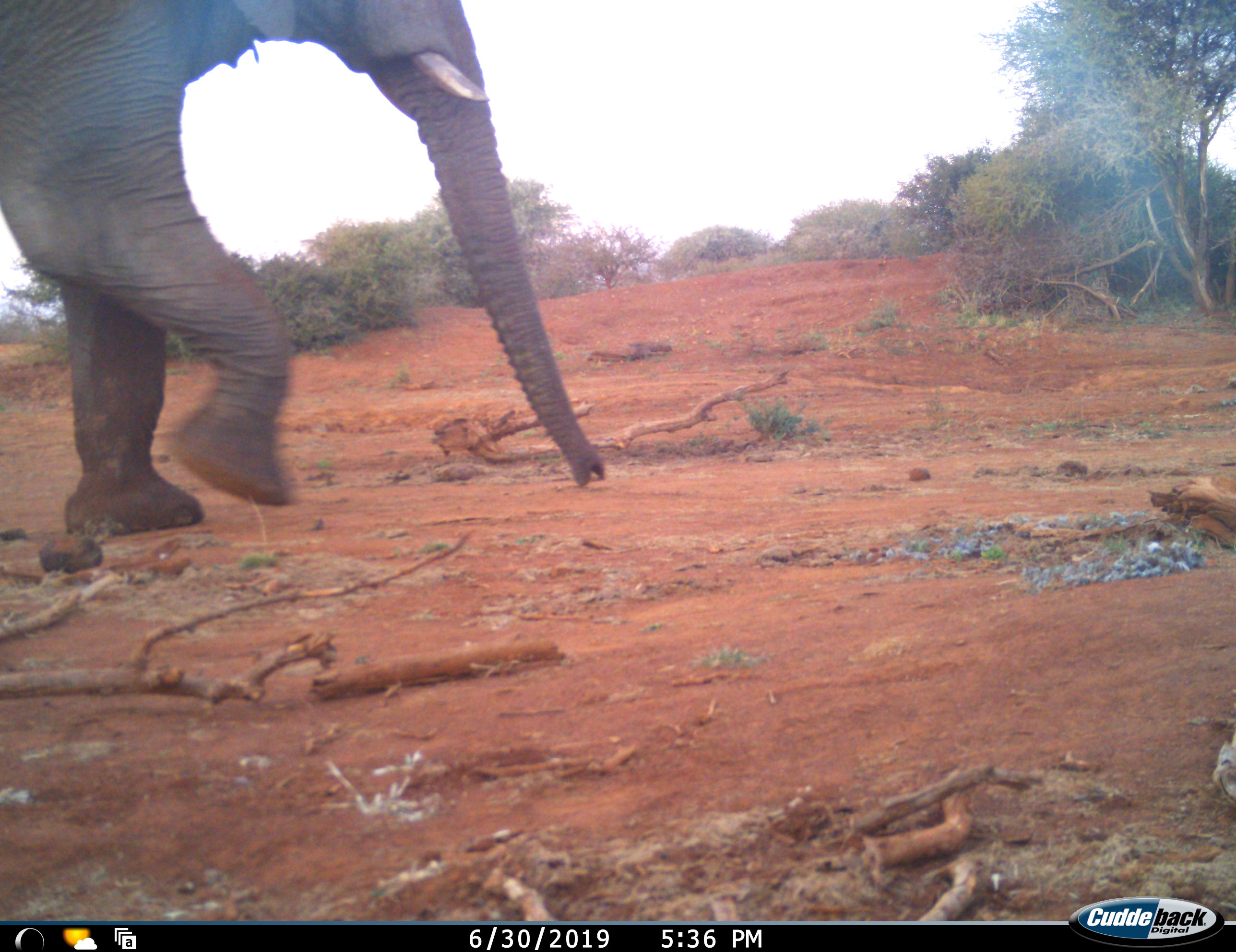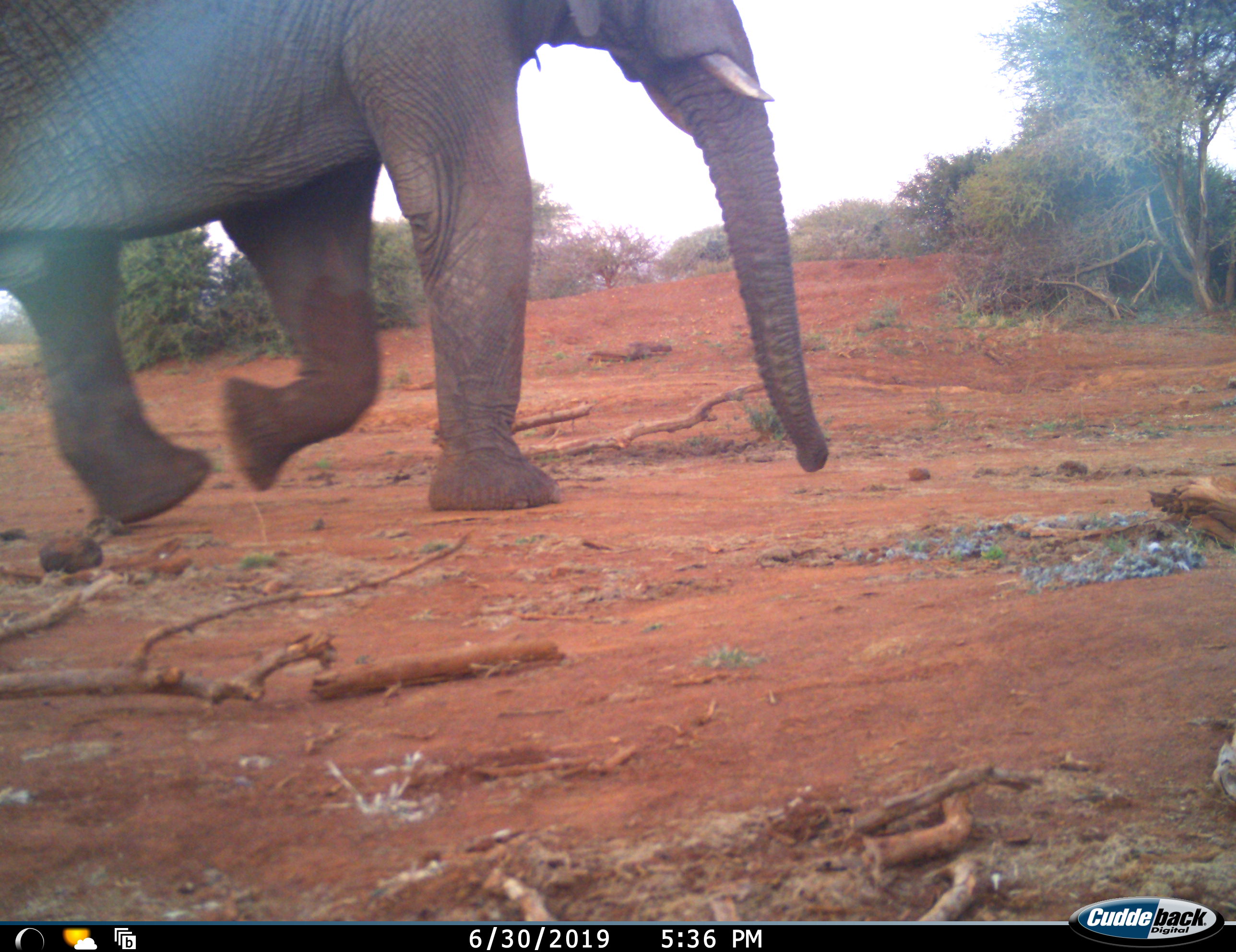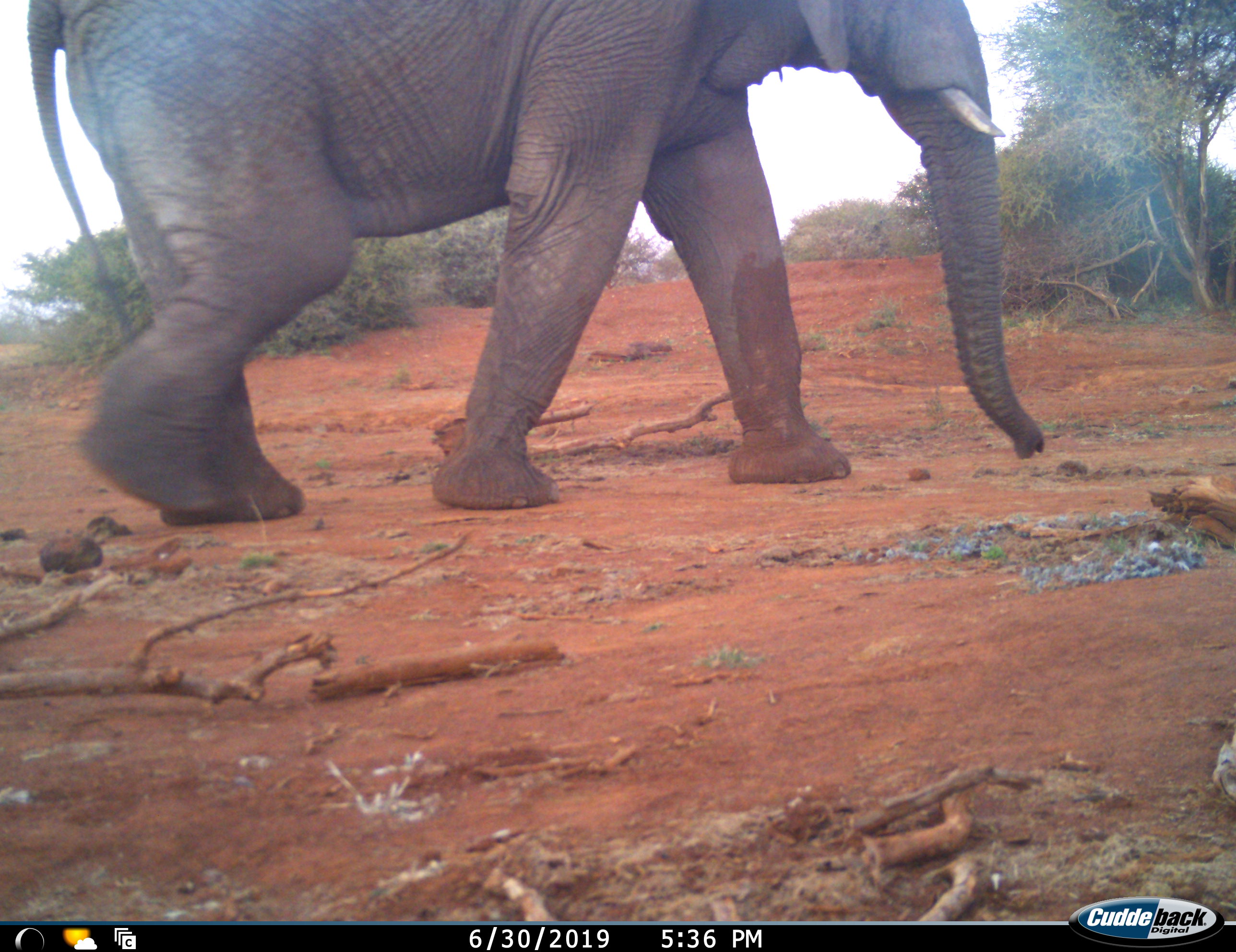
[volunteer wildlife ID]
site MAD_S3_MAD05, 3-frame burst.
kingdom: Animalia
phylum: Chordata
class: Mammalia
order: Proboscidea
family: Elephantidae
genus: Loxodonta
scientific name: Loxodonta africana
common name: african bush elephant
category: elephant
Elephant (african bush elephant) (Loxodonta africana), count 1. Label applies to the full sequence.